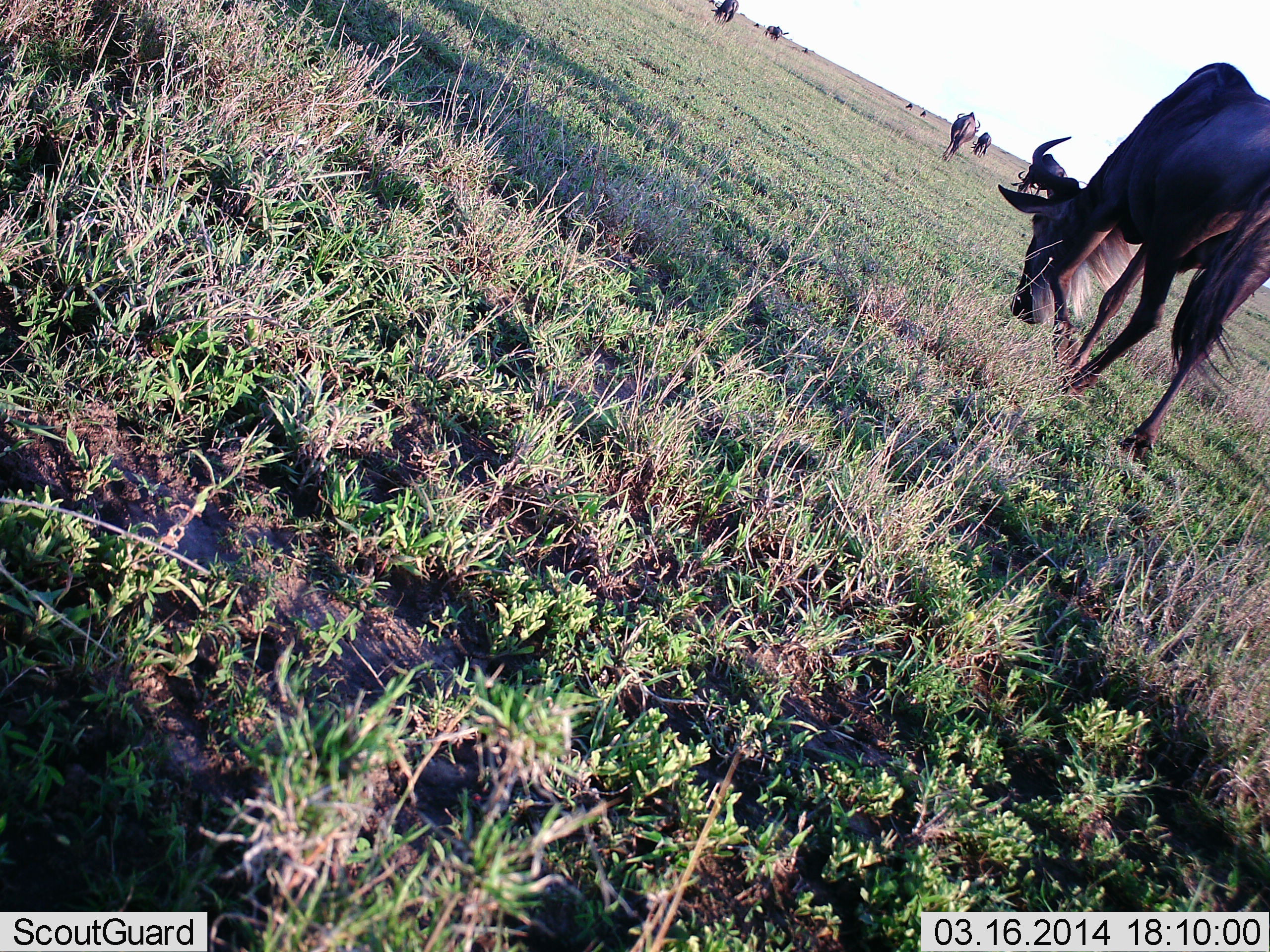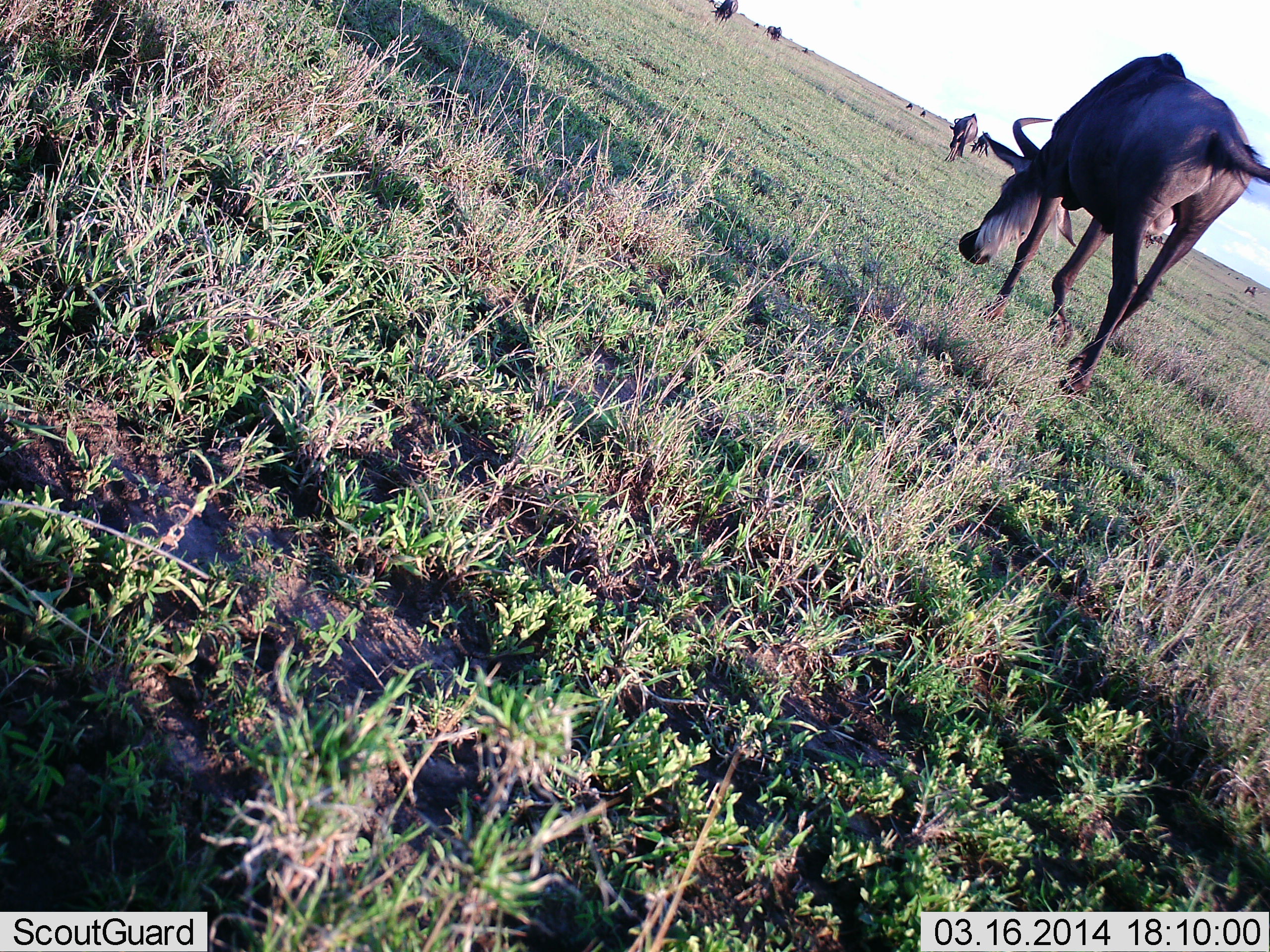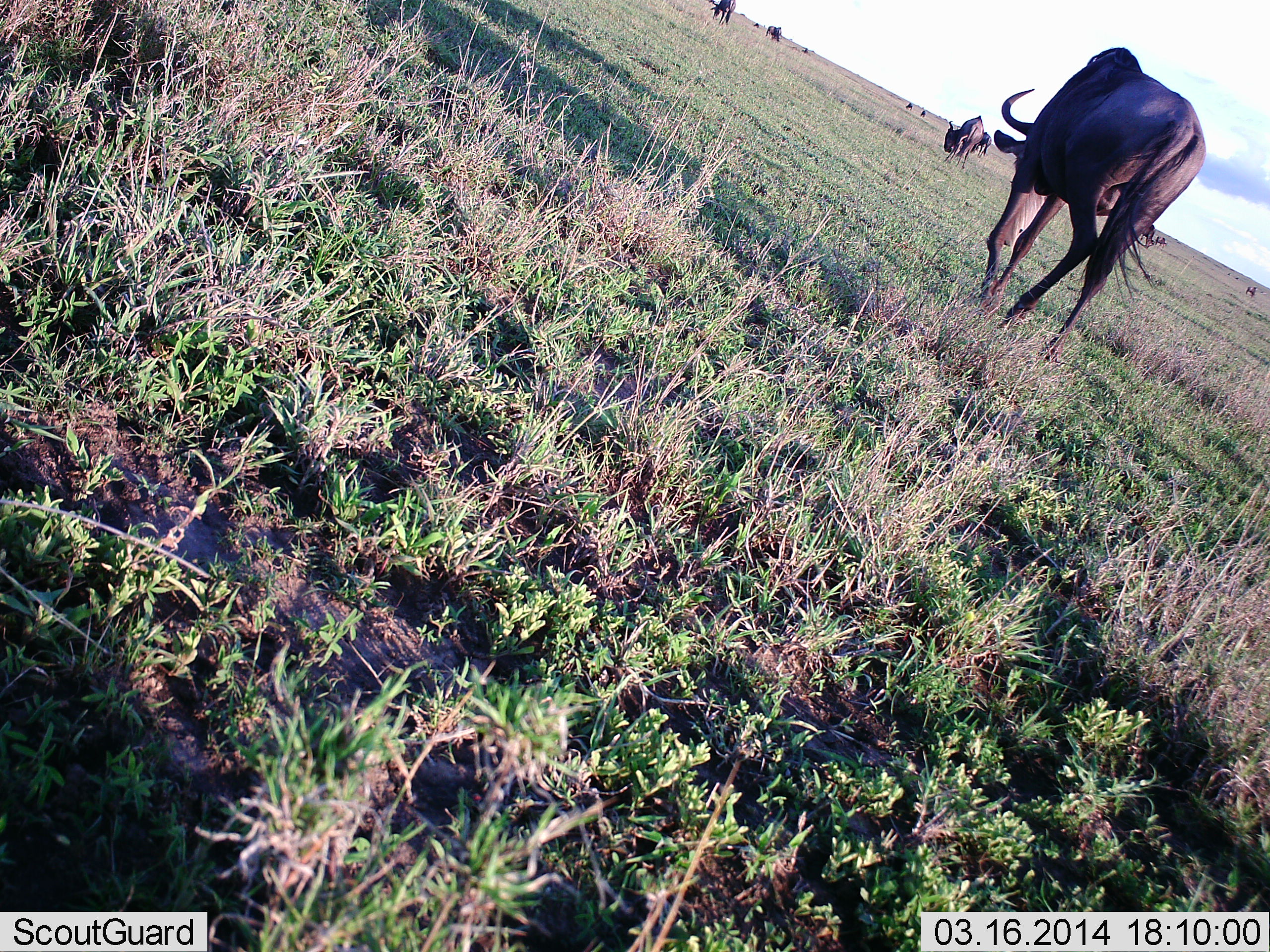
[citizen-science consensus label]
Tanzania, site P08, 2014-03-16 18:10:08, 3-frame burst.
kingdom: Animalia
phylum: Chordata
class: Mammalia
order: Artiodactyla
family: Bovidae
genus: Connochaetes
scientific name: Connochaetes taurinus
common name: blue wildebeest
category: wildebeest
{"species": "wildebeest (blue wildebeest) (Connochaetes taurinus)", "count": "10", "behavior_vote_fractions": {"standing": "20%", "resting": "0%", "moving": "80%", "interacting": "0%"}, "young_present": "0%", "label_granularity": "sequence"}